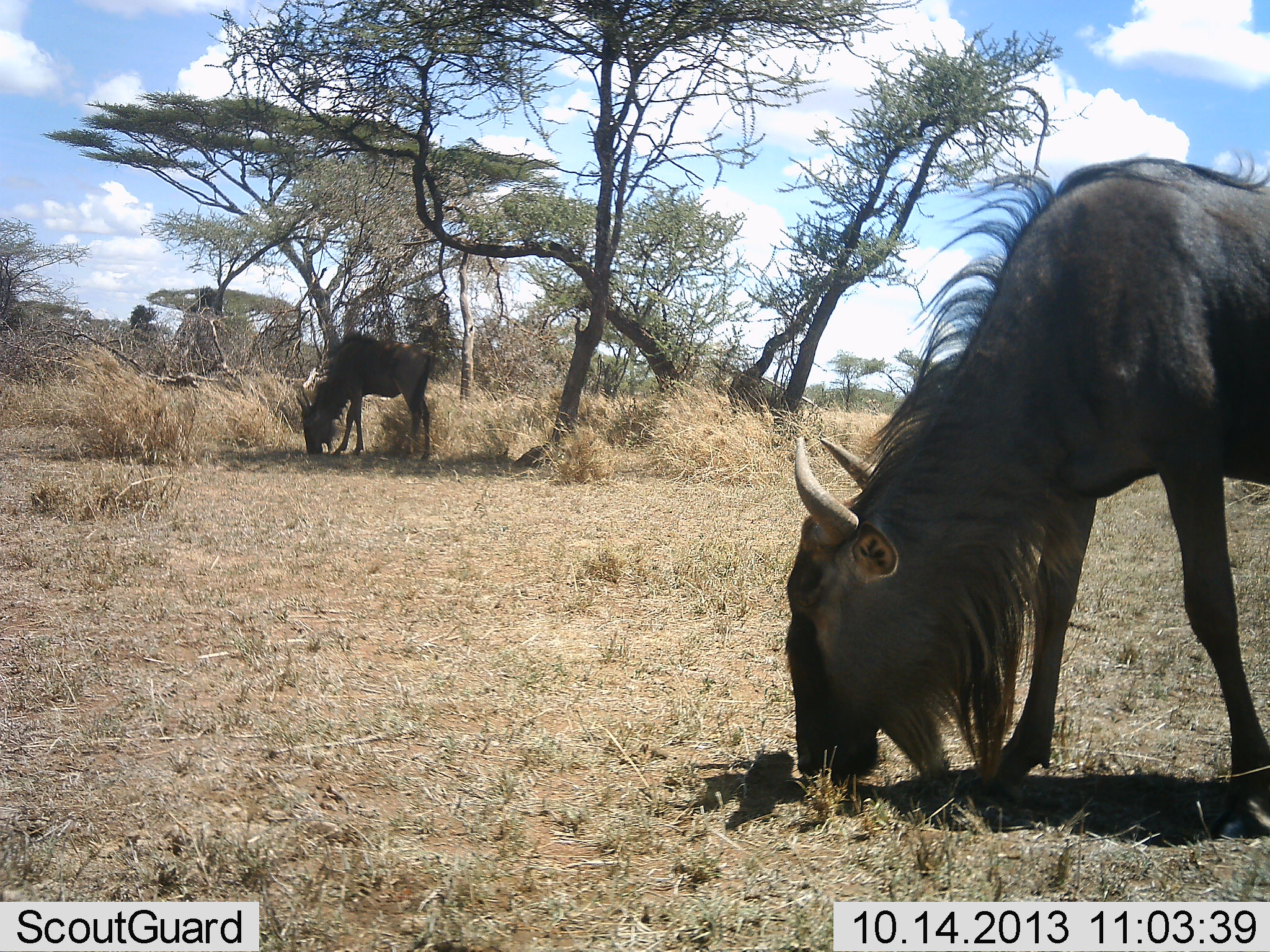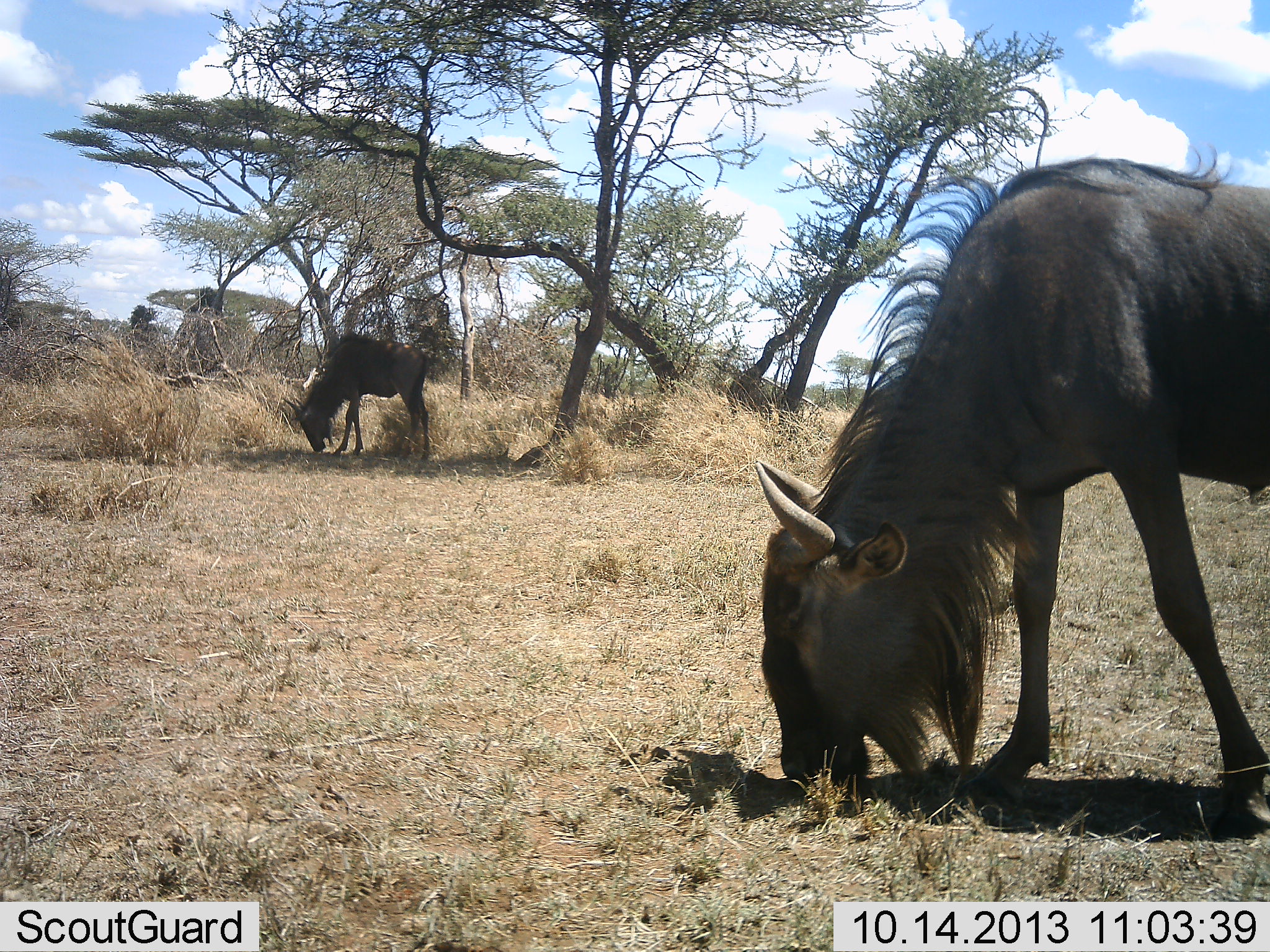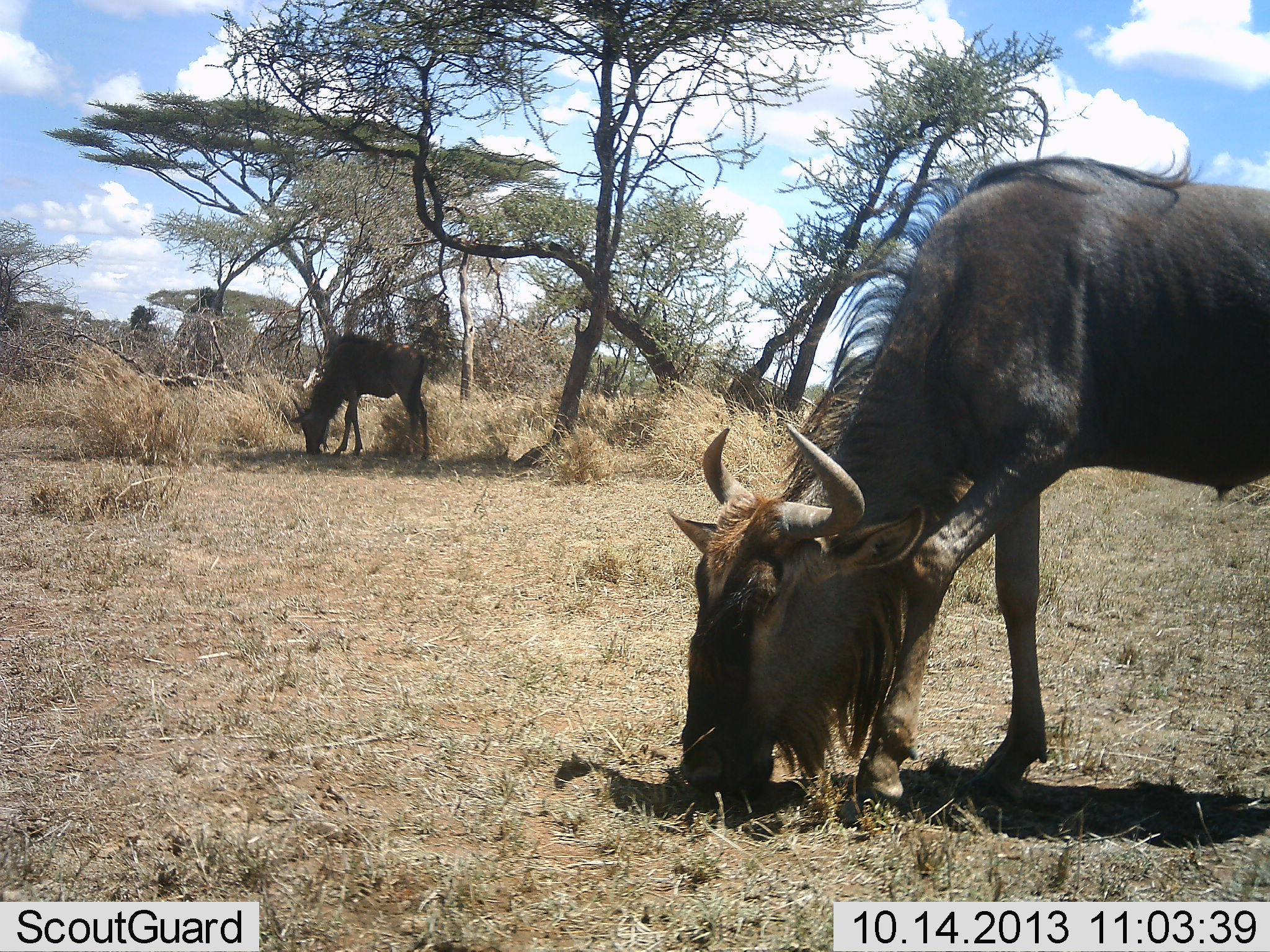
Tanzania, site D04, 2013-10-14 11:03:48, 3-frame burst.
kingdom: Animalia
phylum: Chordata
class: Mammalia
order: Artiodactyla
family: Bovidae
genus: Connochaetes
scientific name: Connochaetes taurinus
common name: blue wildebeest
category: wildebeest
Wildebeest (blue wildebeest) (Connochaetes taurinus), count 2. Behavior (volunteer vote fractions): standing 10%, resting 0%, moving 7%, interacting 0%. Young present (vote fraction): 0%. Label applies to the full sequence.